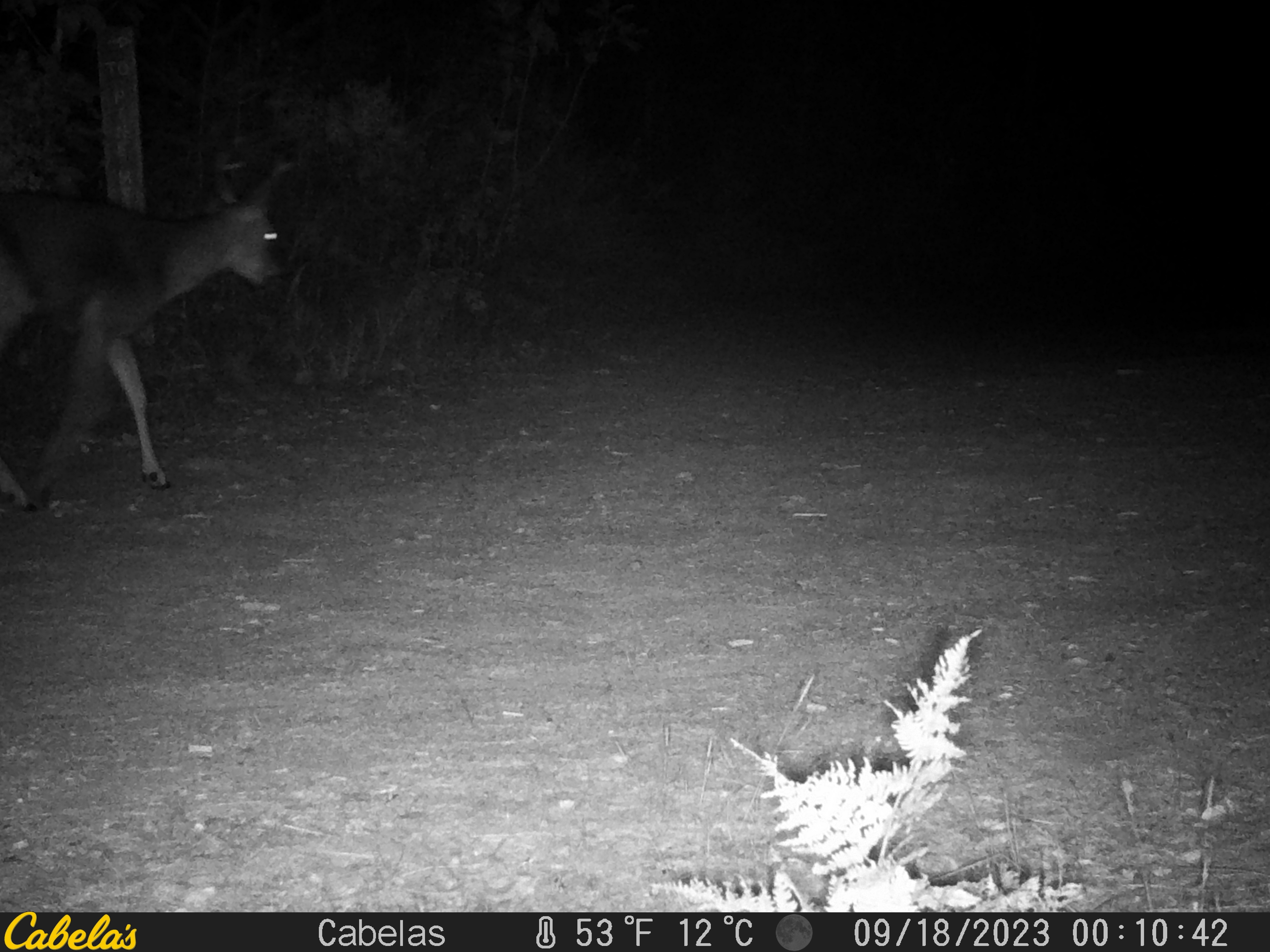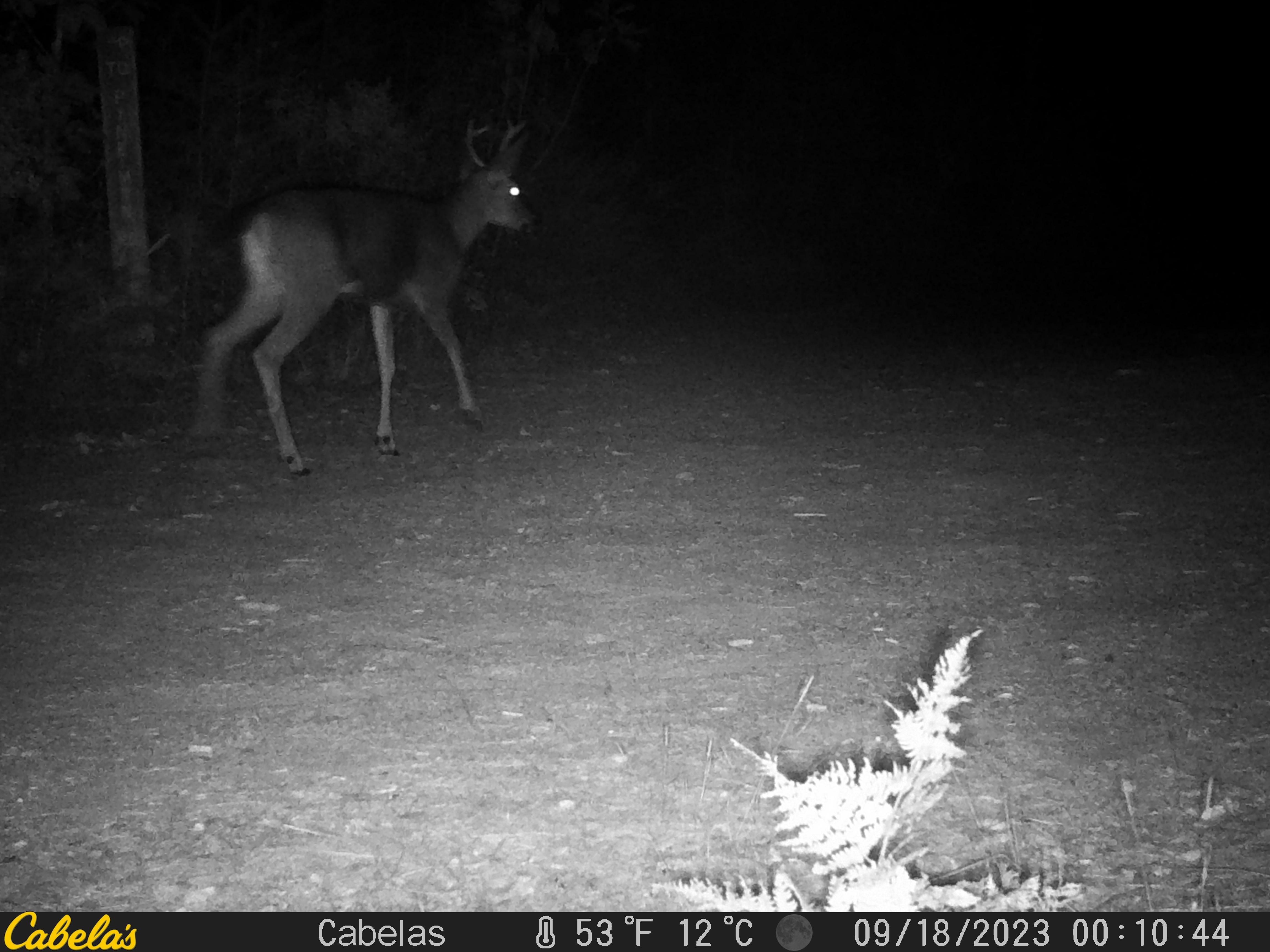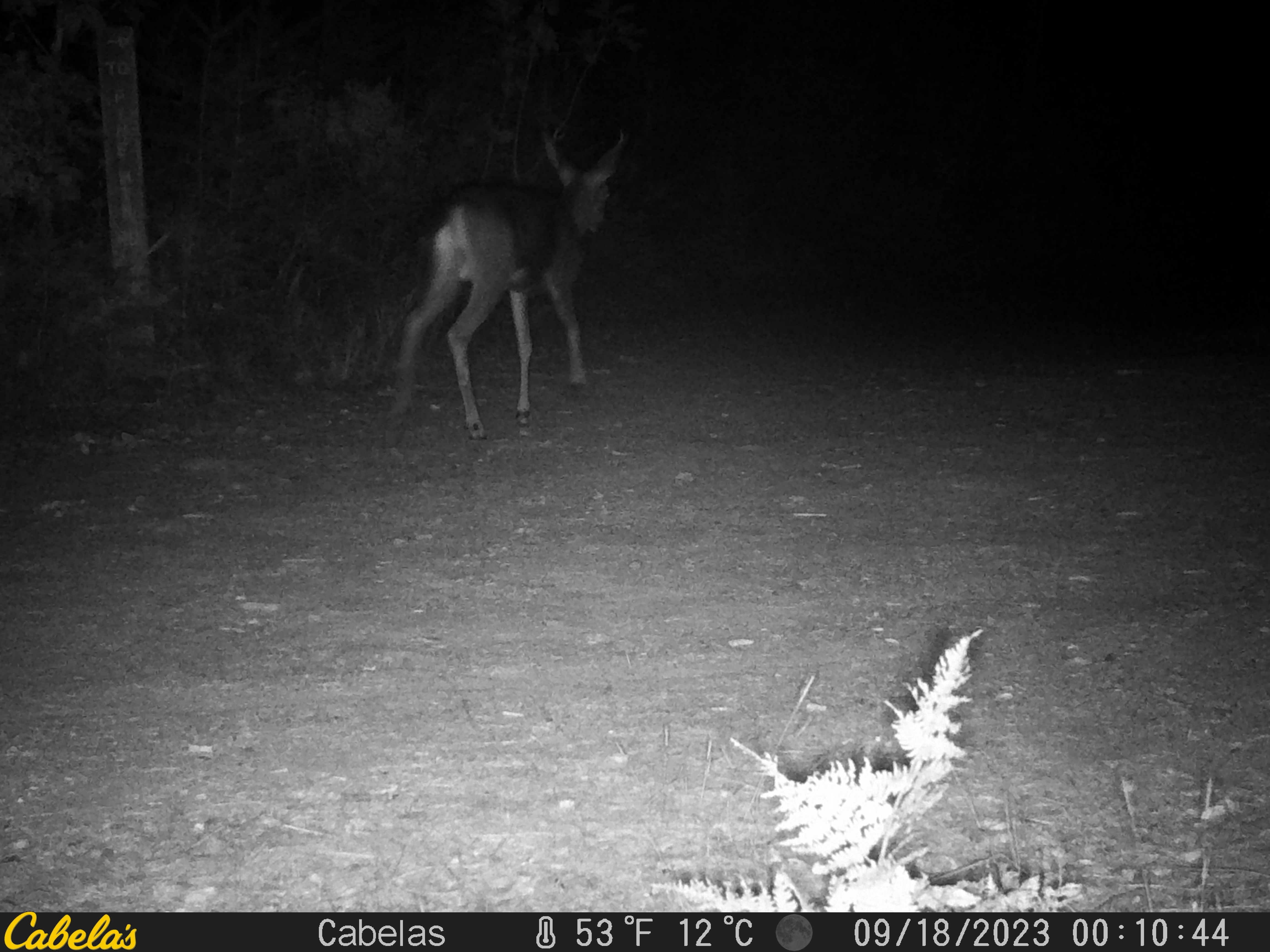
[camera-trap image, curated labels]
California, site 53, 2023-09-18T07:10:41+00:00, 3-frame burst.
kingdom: Animalia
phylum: Chordata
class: Mammalia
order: Artiodactyla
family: Cervidae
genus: Odocoileus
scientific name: Odocoileus hemionus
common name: mule deer